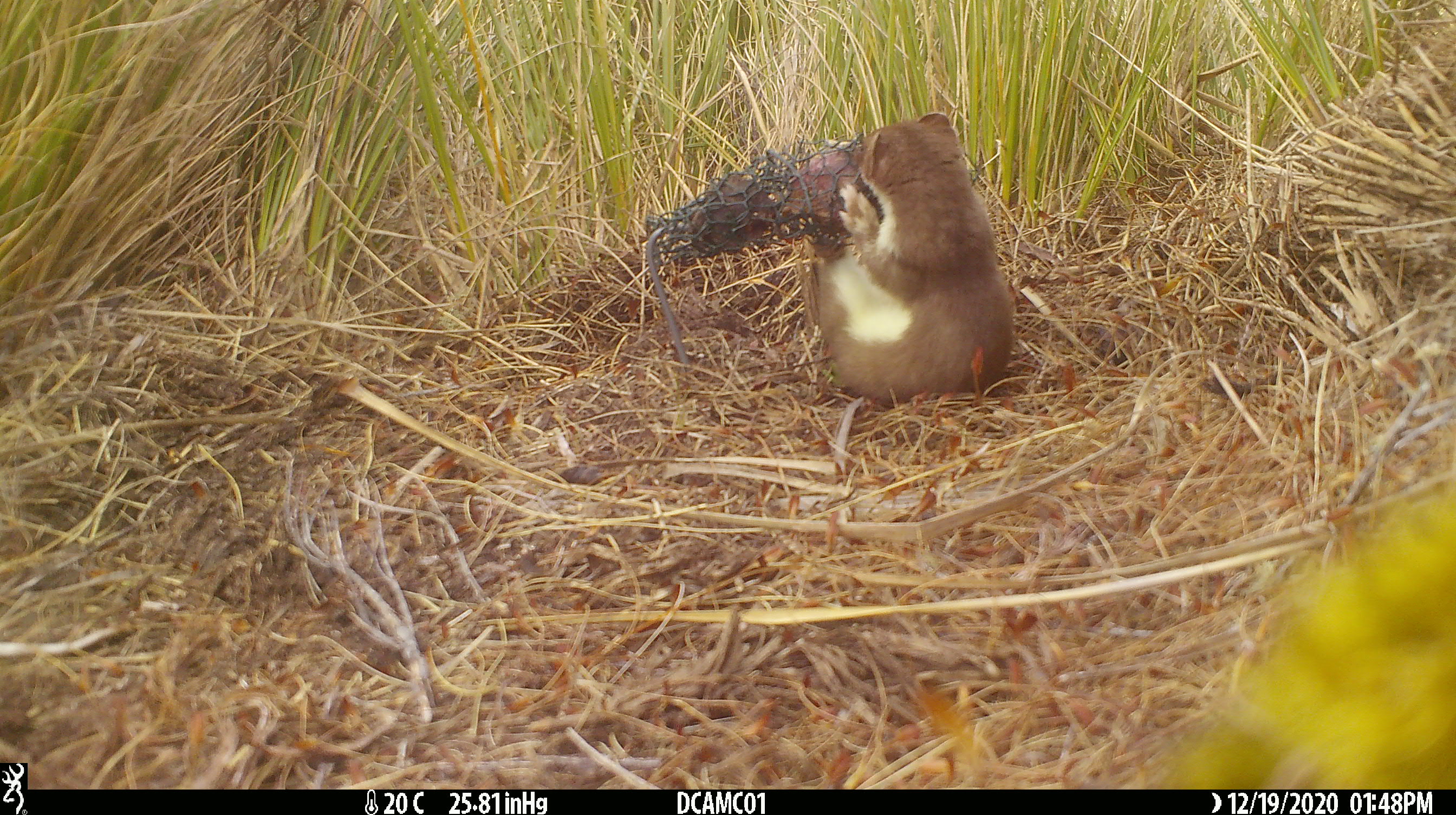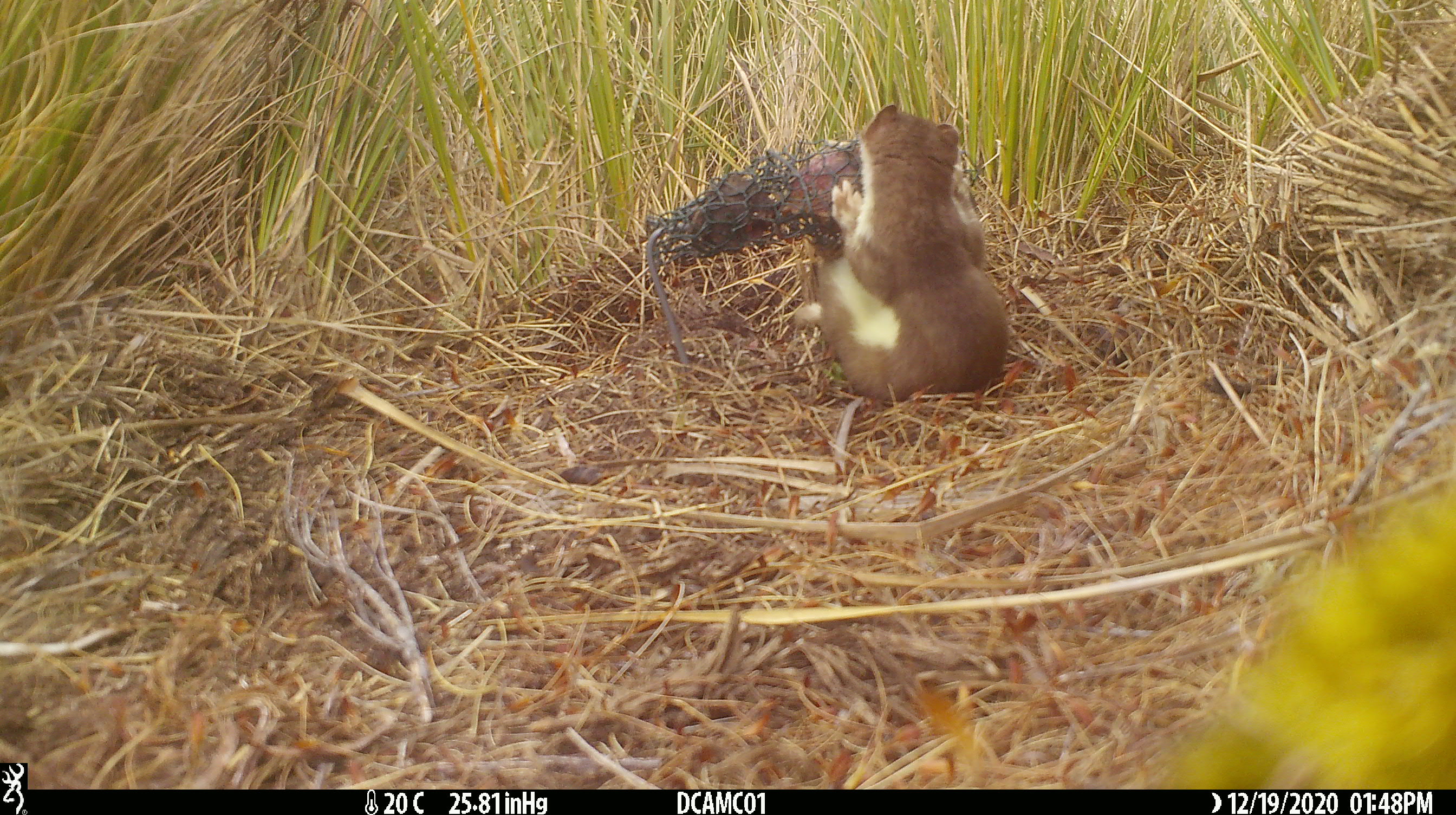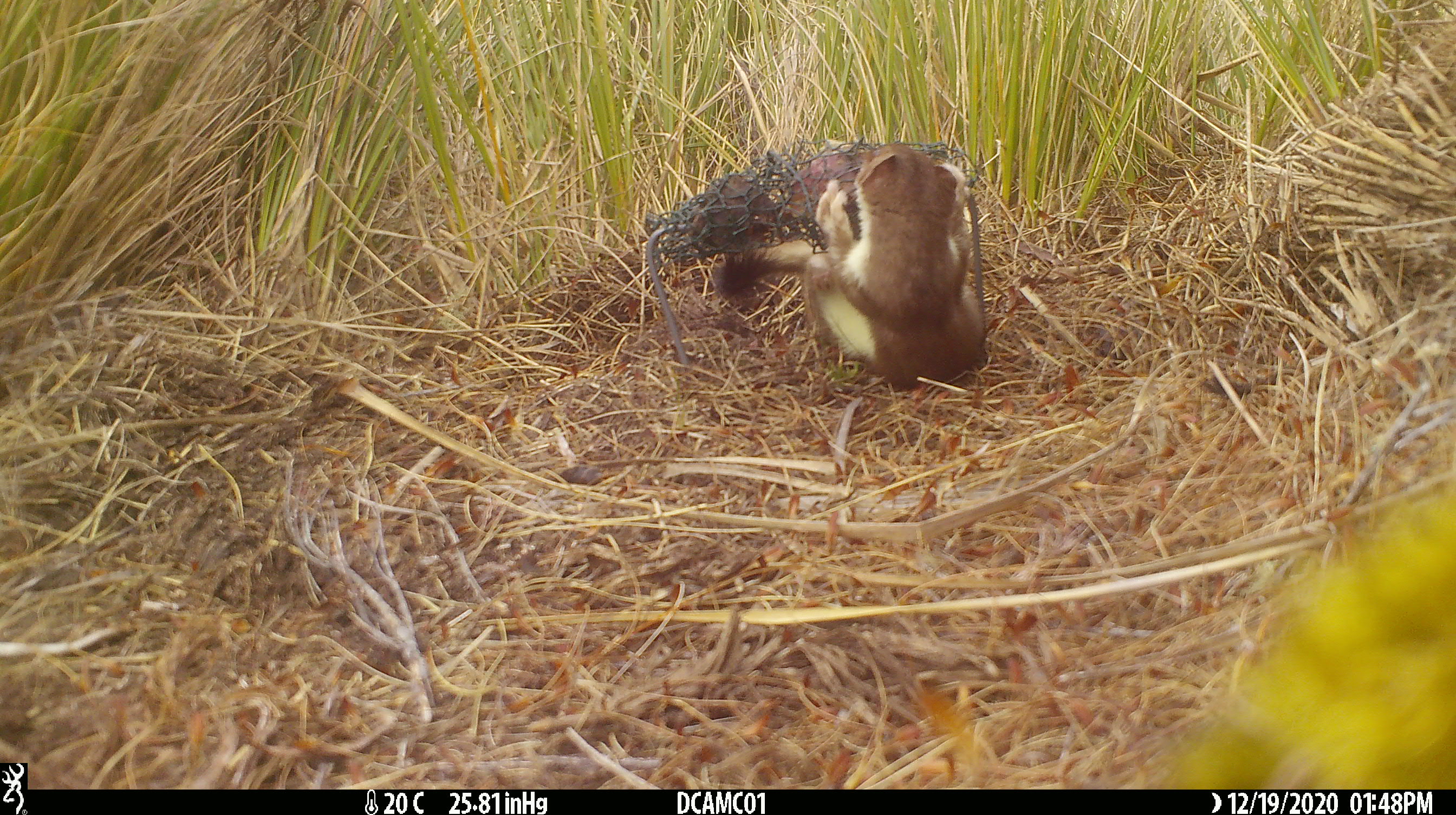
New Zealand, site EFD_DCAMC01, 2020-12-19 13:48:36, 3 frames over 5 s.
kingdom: Animalia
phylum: Chordata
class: Mammalia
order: Carnivora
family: Mustelidae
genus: Mustela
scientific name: Mustela erminea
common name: stoat